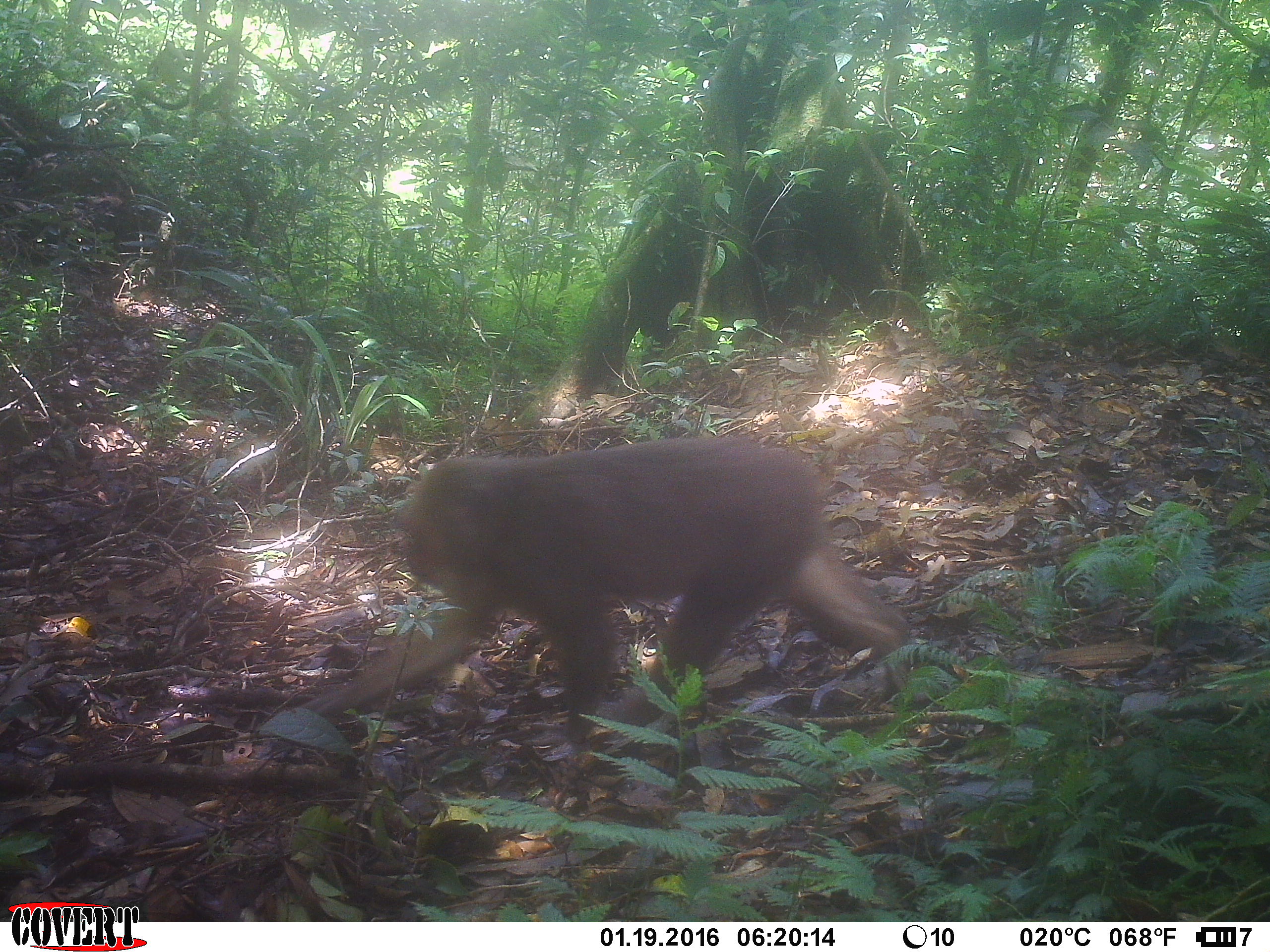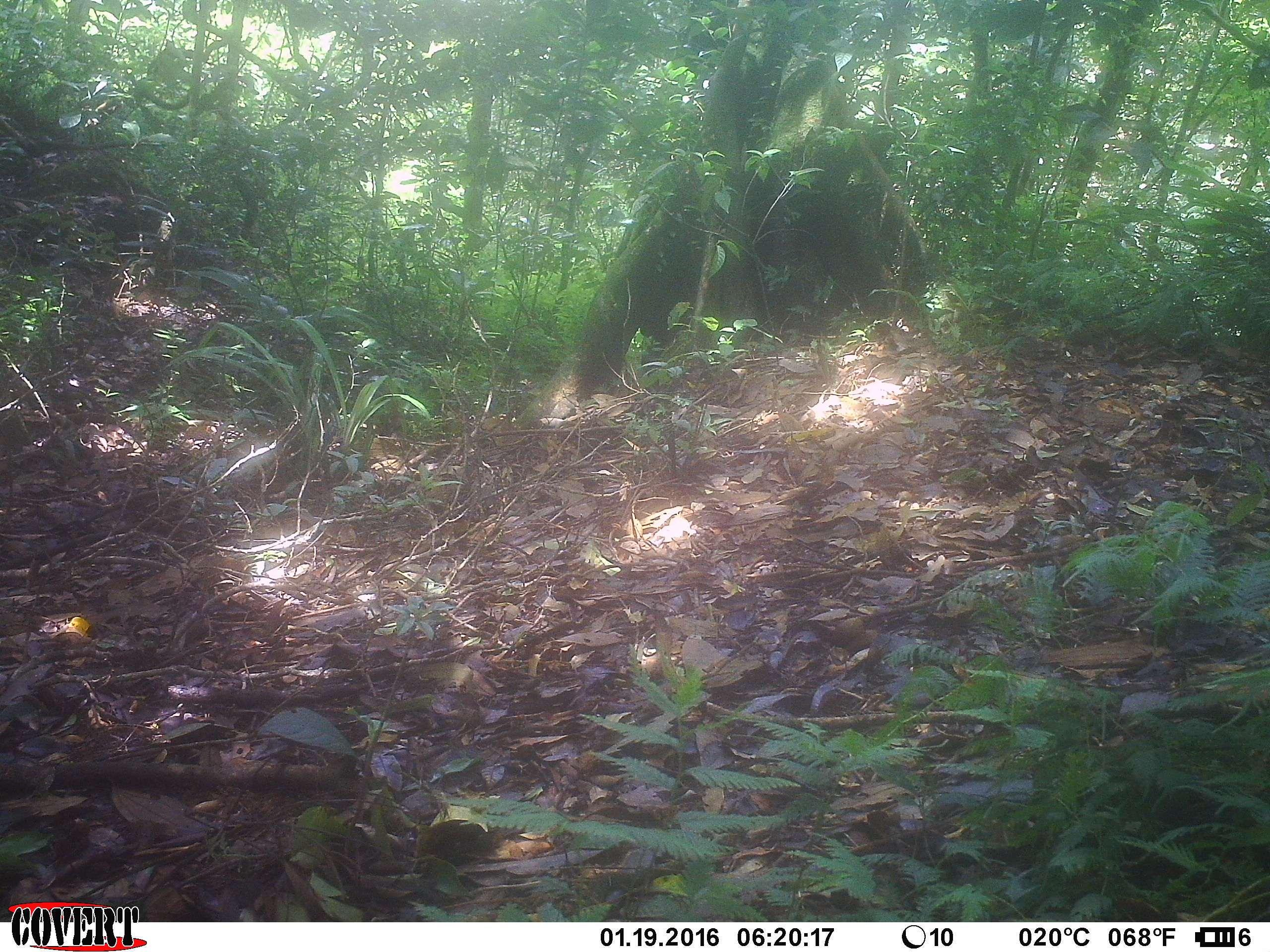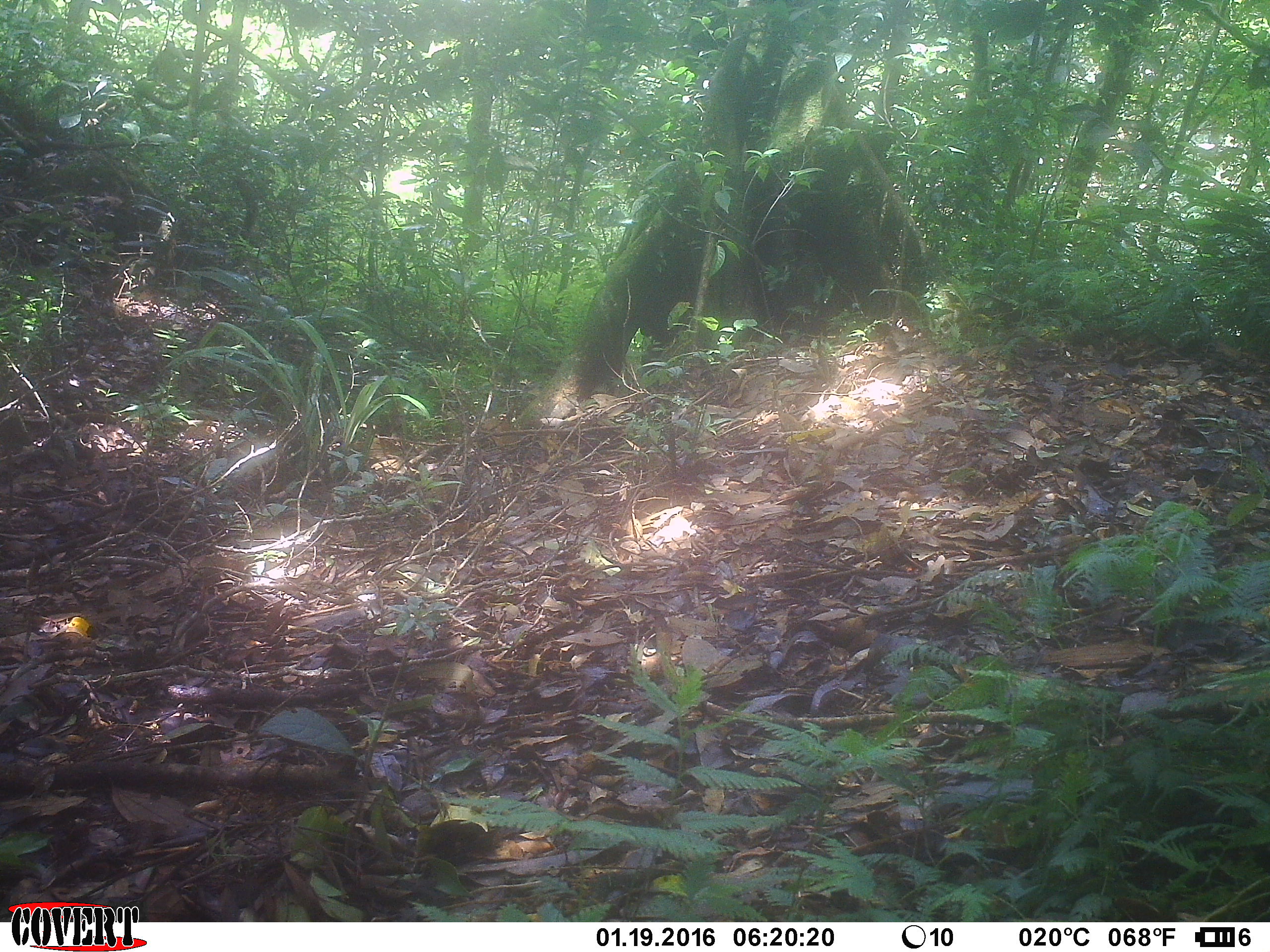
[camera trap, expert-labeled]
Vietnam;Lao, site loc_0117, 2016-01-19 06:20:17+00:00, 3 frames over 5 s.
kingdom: Animalia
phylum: Chordata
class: Mammalia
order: Primates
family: Cercopithecidae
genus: Macaca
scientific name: Macaca arctoides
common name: stump-tailed macaque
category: stump tailed macaque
Stump tailed macaque (stump-tailed macaque) (Macaca arctoides). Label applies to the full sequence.